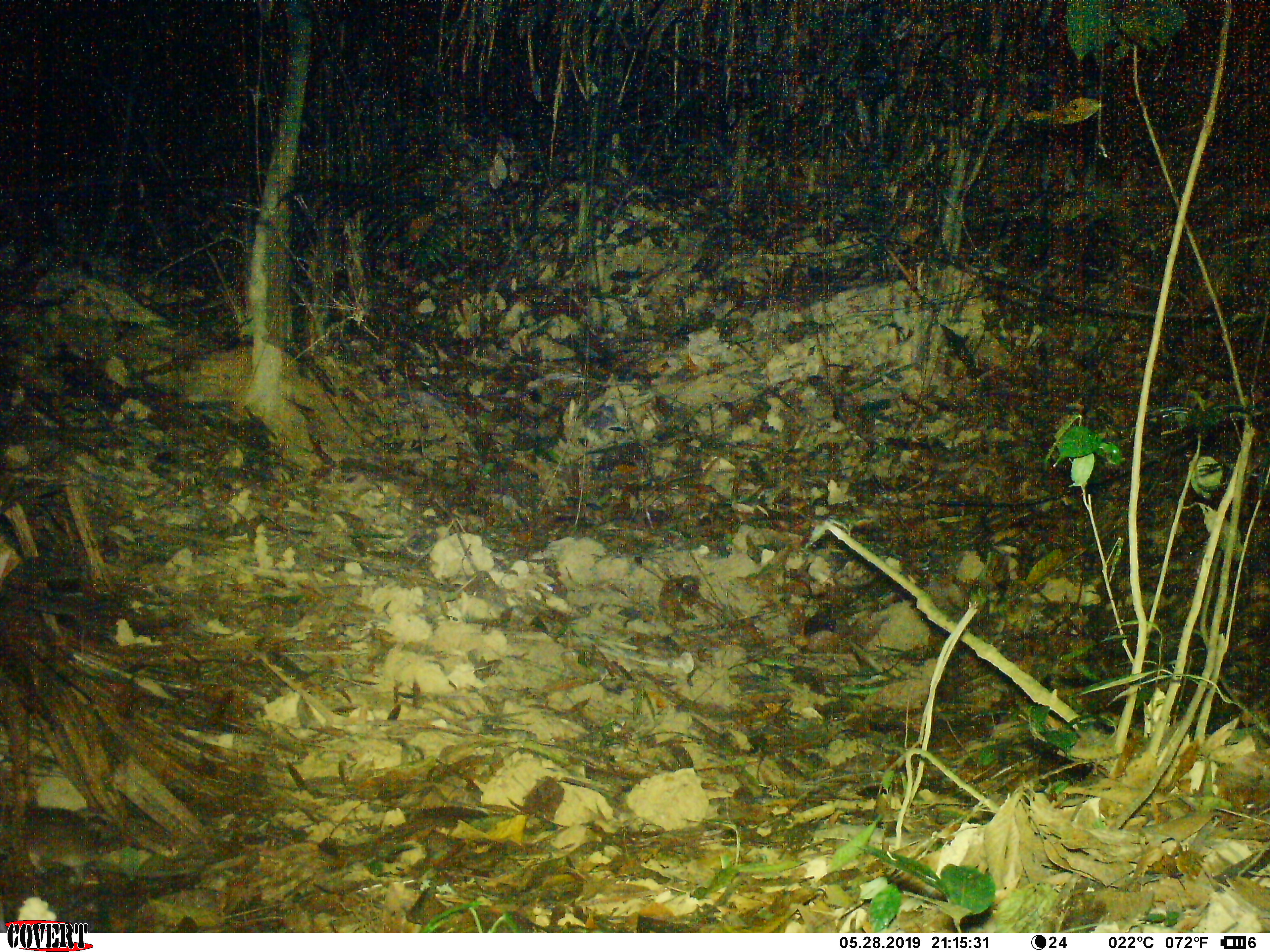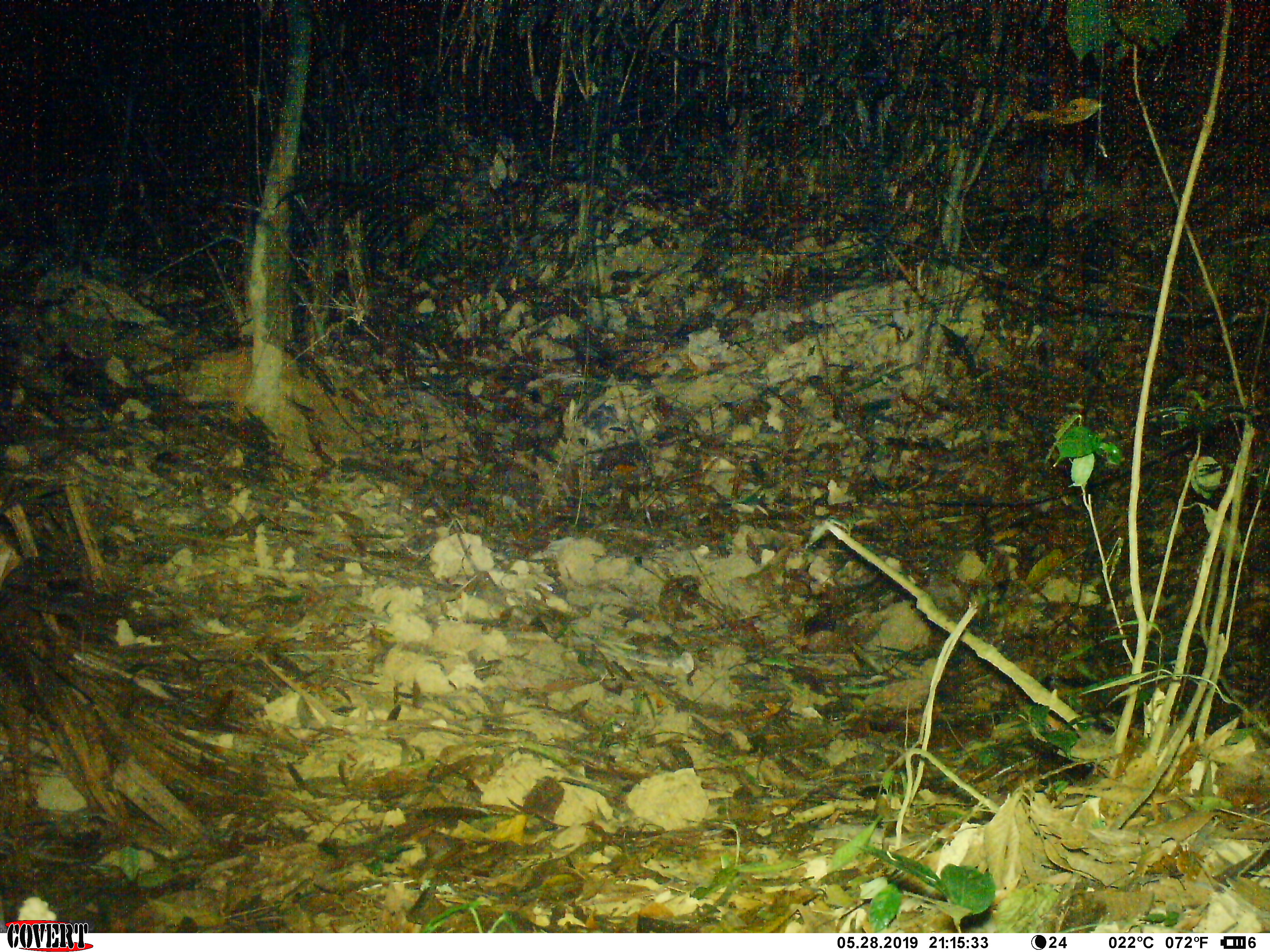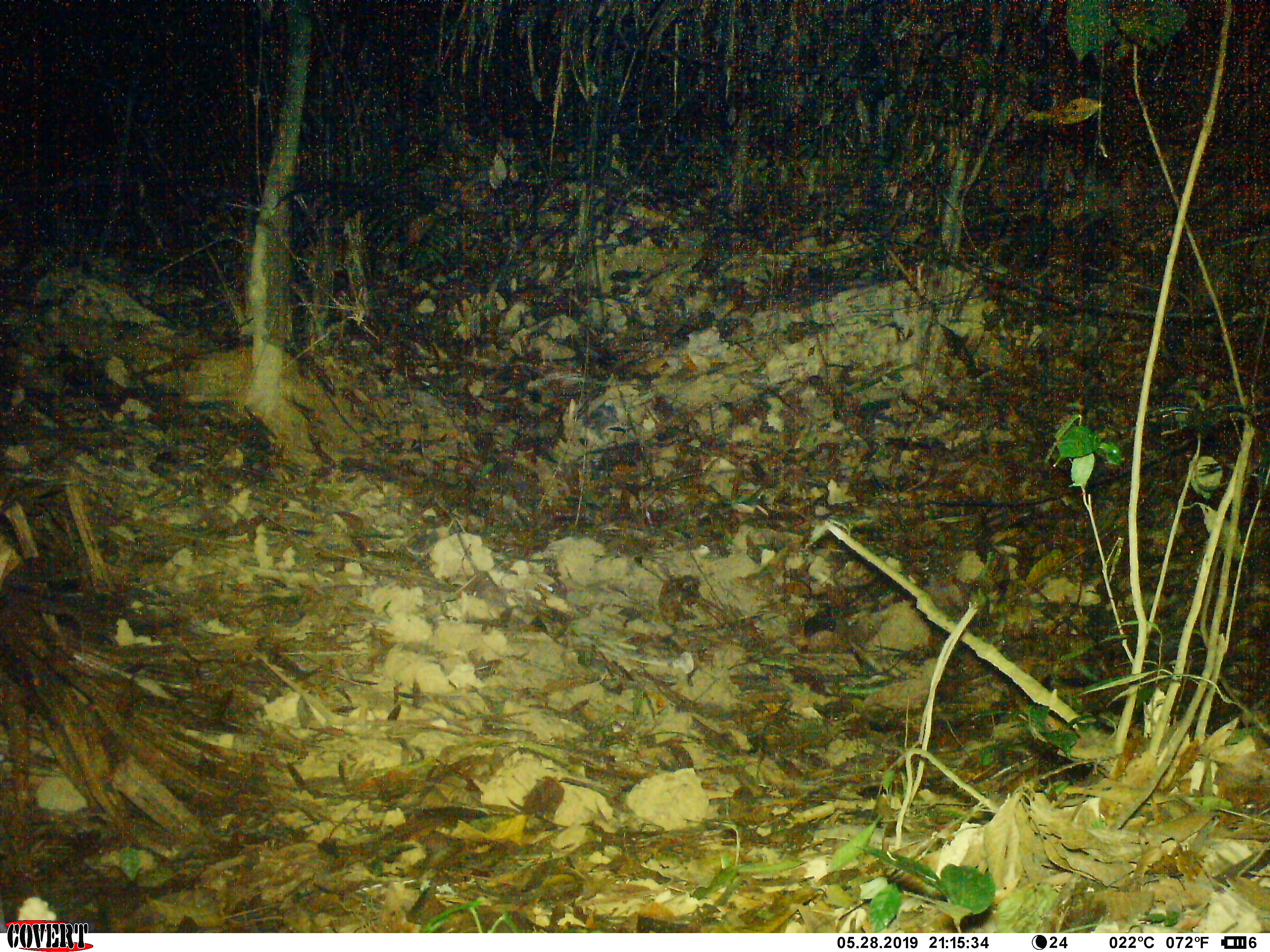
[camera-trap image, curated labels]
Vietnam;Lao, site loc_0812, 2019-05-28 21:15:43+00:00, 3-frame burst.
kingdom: Animalia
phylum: Chordata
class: Mammalia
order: Rodentia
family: Muridae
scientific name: Muridae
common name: old-world mice and rats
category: unidentified murid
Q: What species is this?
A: Unidentified murid (old-world mice and rats) (Muridae).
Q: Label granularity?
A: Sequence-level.